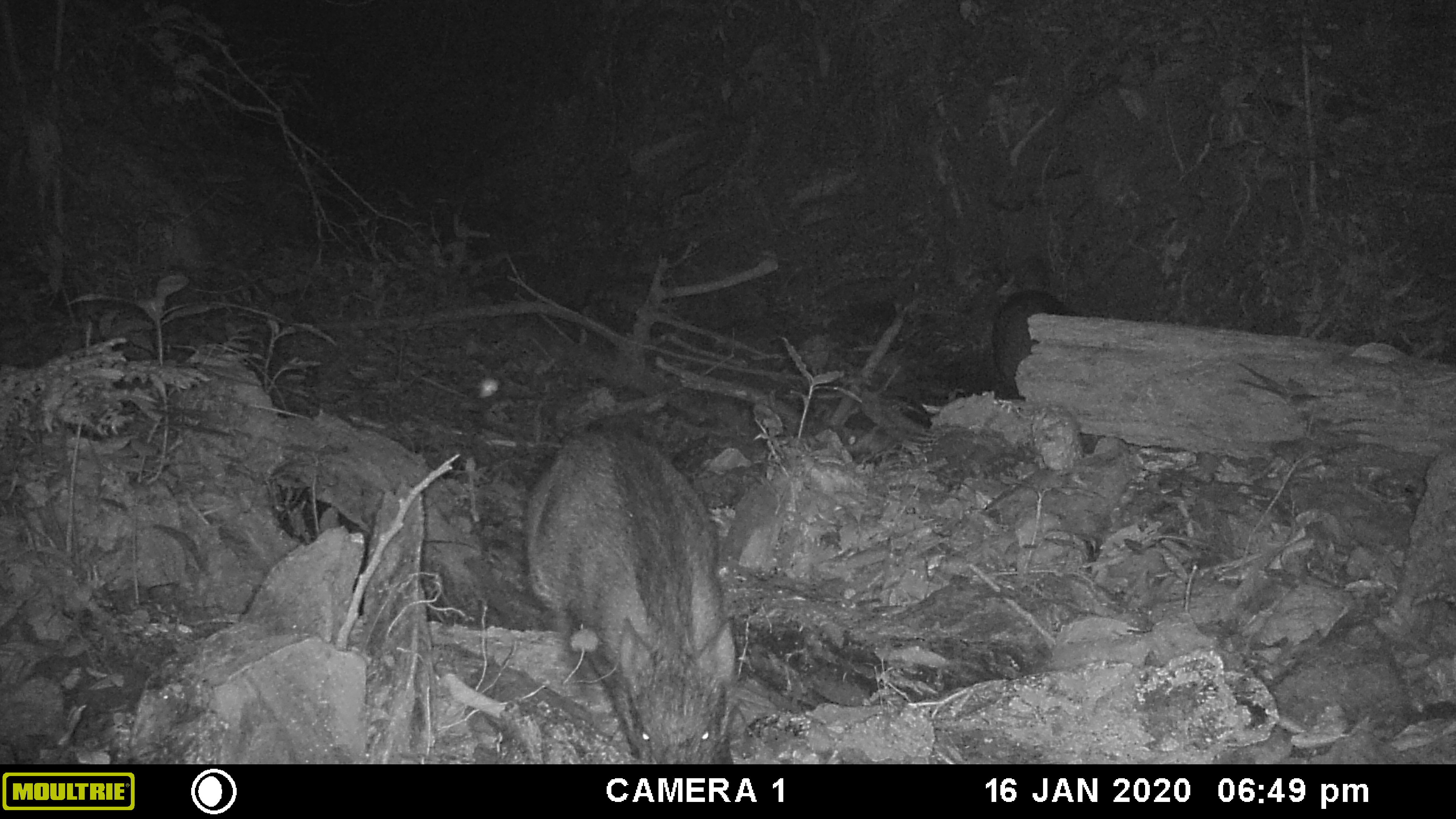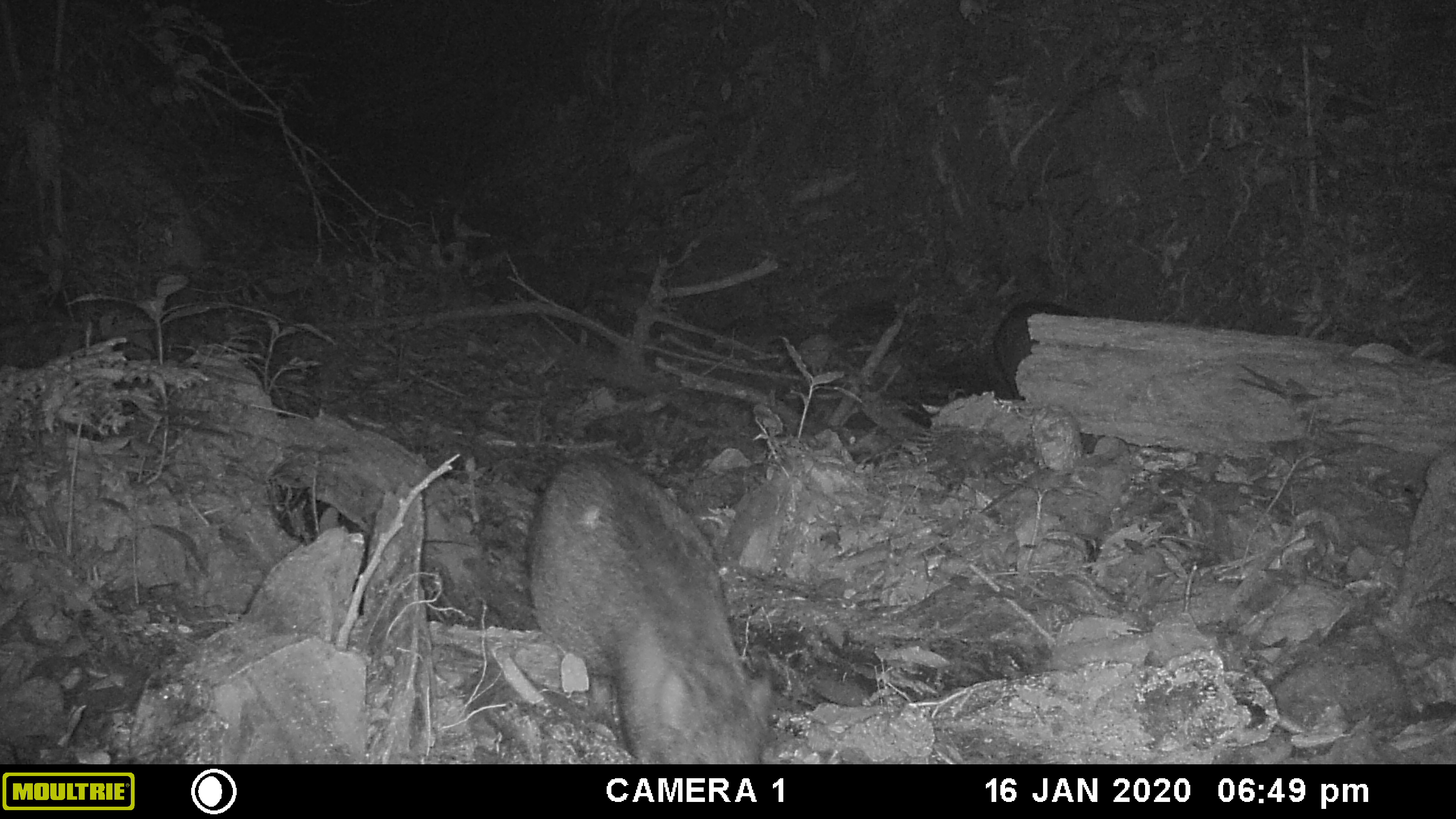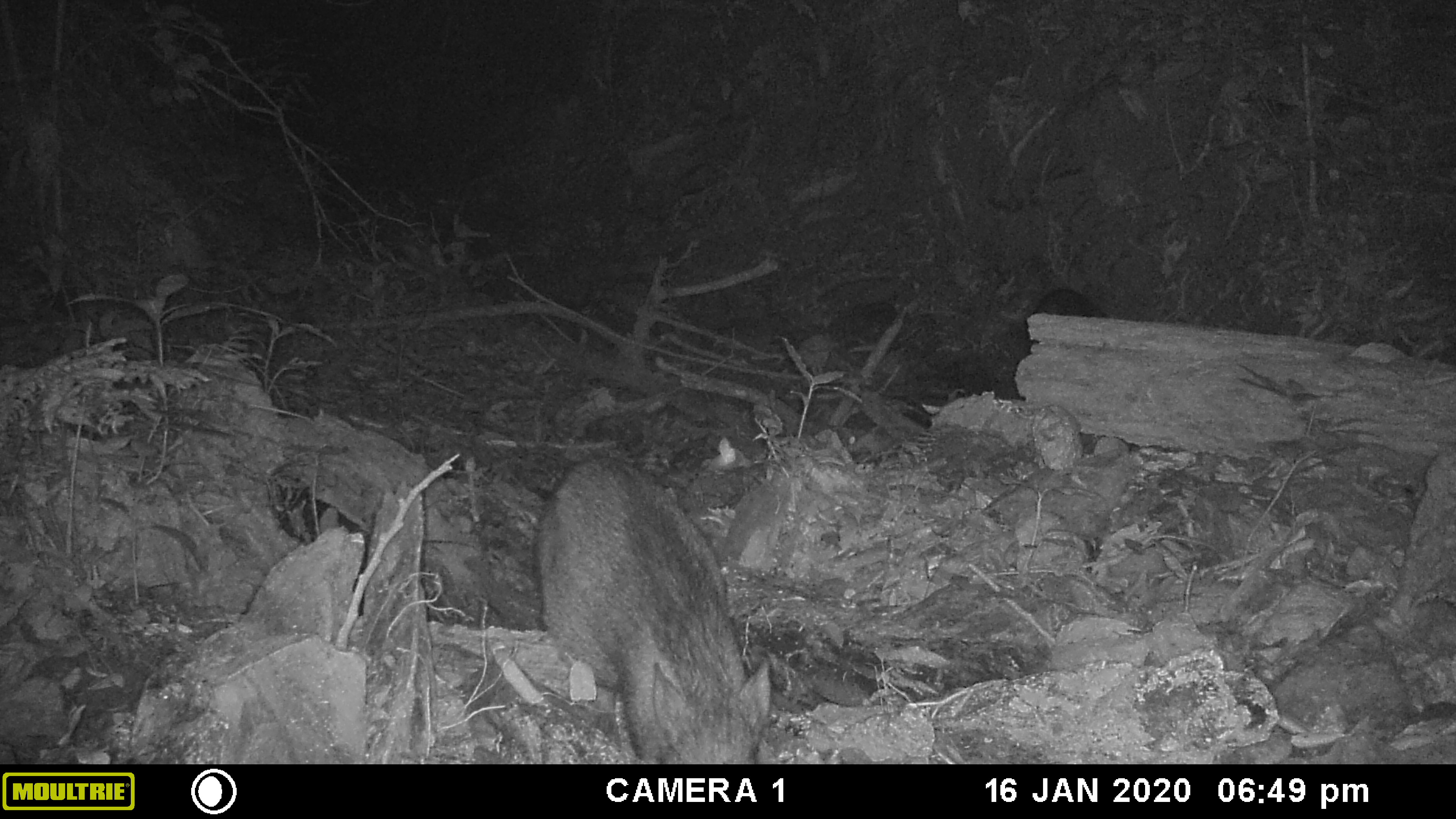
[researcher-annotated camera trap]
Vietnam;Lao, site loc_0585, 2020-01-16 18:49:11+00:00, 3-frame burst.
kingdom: Animalia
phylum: Chordata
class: Mammalia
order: Artiodactyla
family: Suidae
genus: Sus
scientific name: Sus scrofa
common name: eurasian wild pig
Eurasian wild pig (Sus scrofa). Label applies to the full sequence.